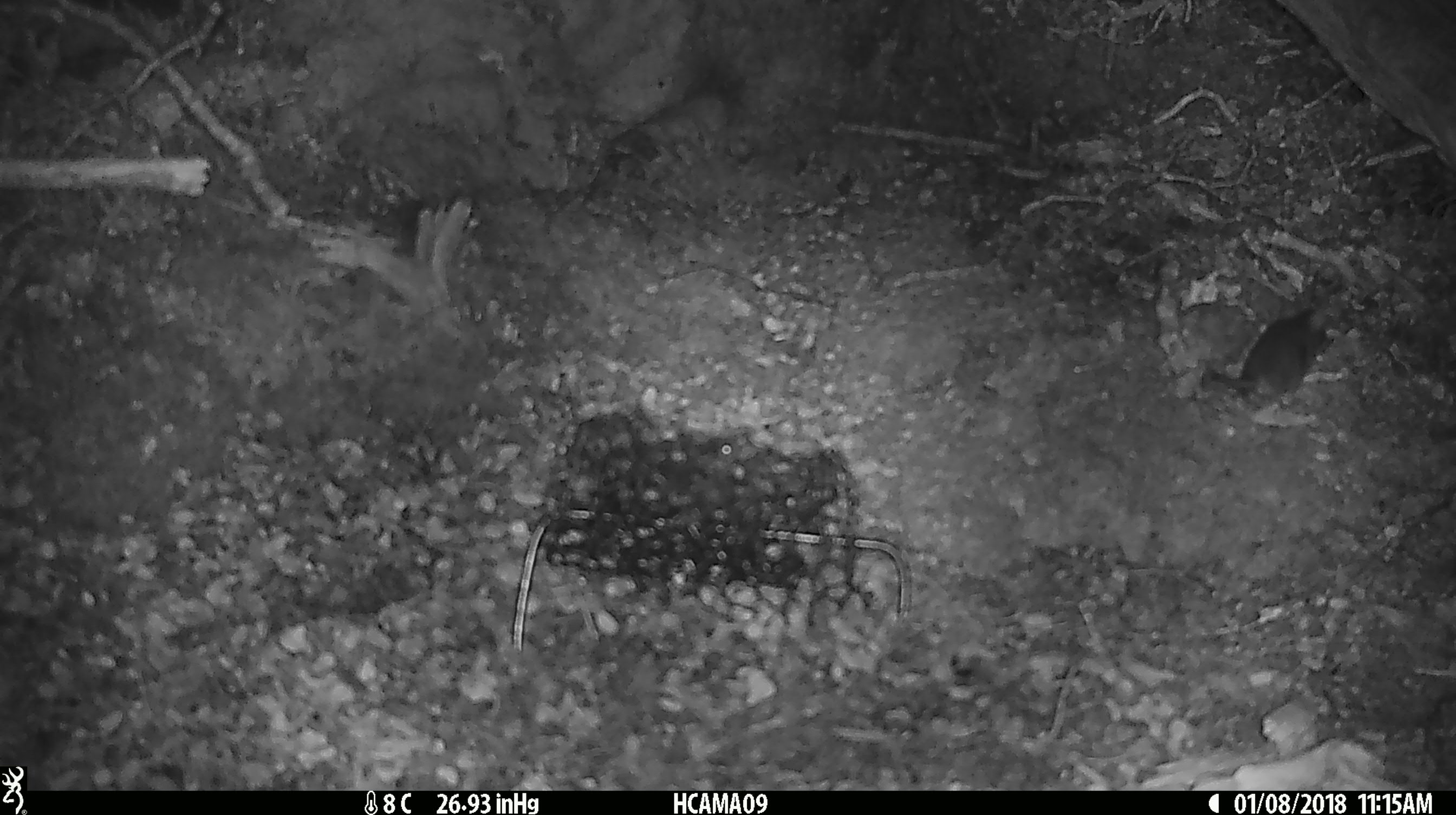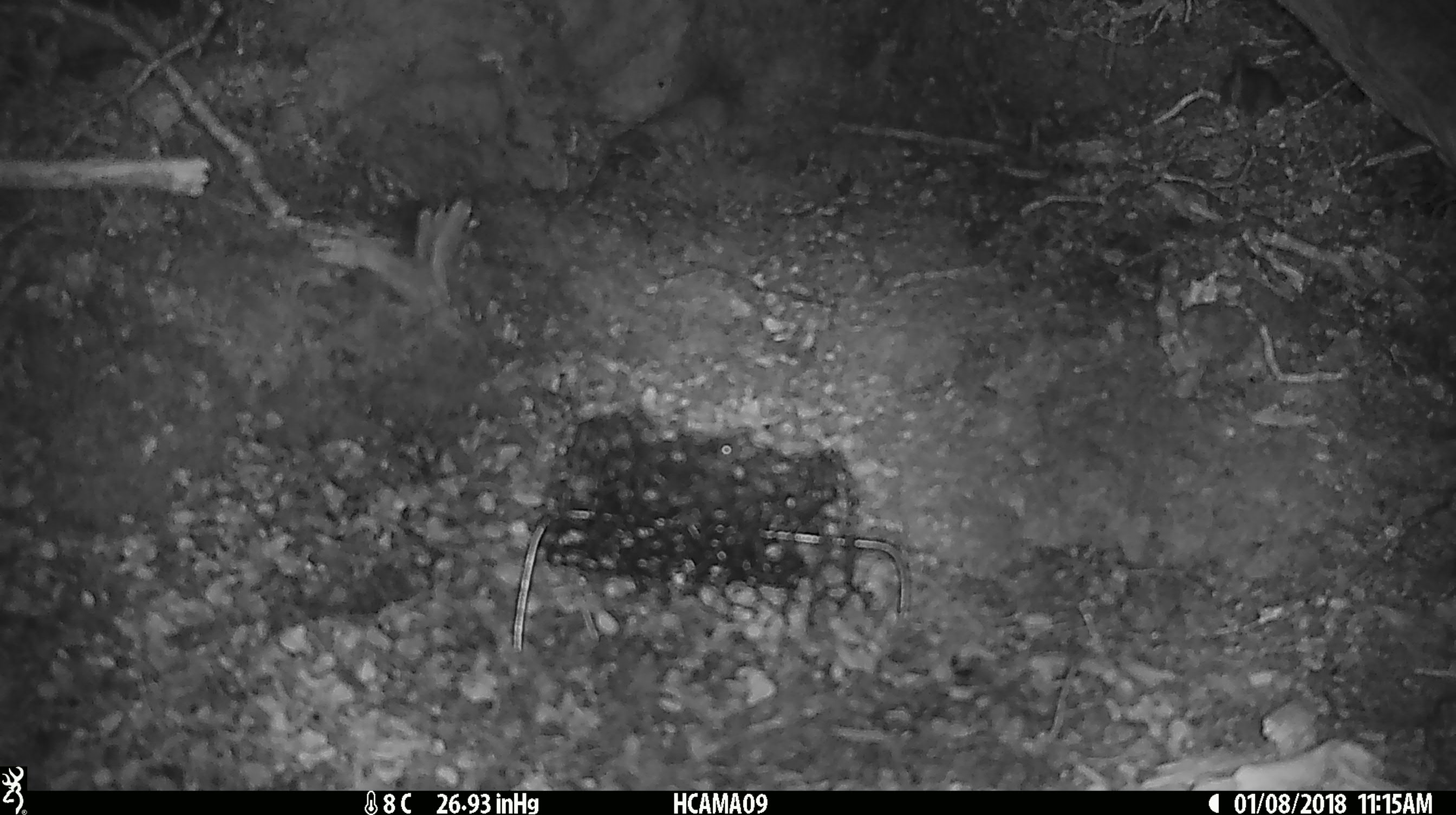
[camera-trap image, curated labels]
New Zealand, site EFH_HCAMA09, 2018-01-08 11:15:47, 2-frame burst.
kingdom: Animalia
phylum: Chordata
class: Mammalia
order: Rodentia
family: Muridae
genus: Mus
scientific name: Mus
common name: mouse